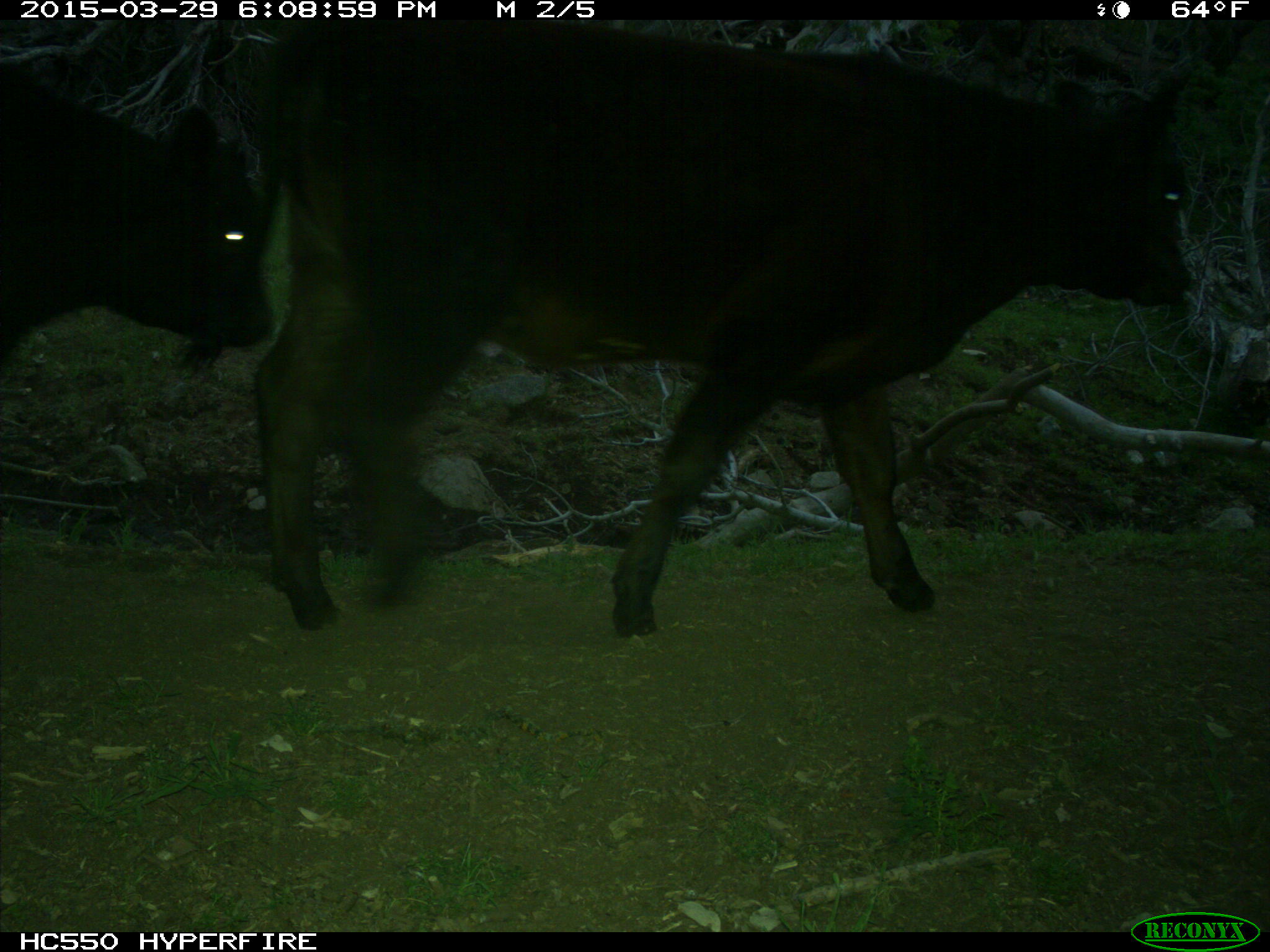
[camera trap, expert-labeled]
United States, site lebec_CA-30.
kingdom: Animalia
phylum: Chordata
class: Mammalia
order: Artiodactyla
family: Bovidae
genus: Bos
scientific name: Bos taurus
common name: domestic cow